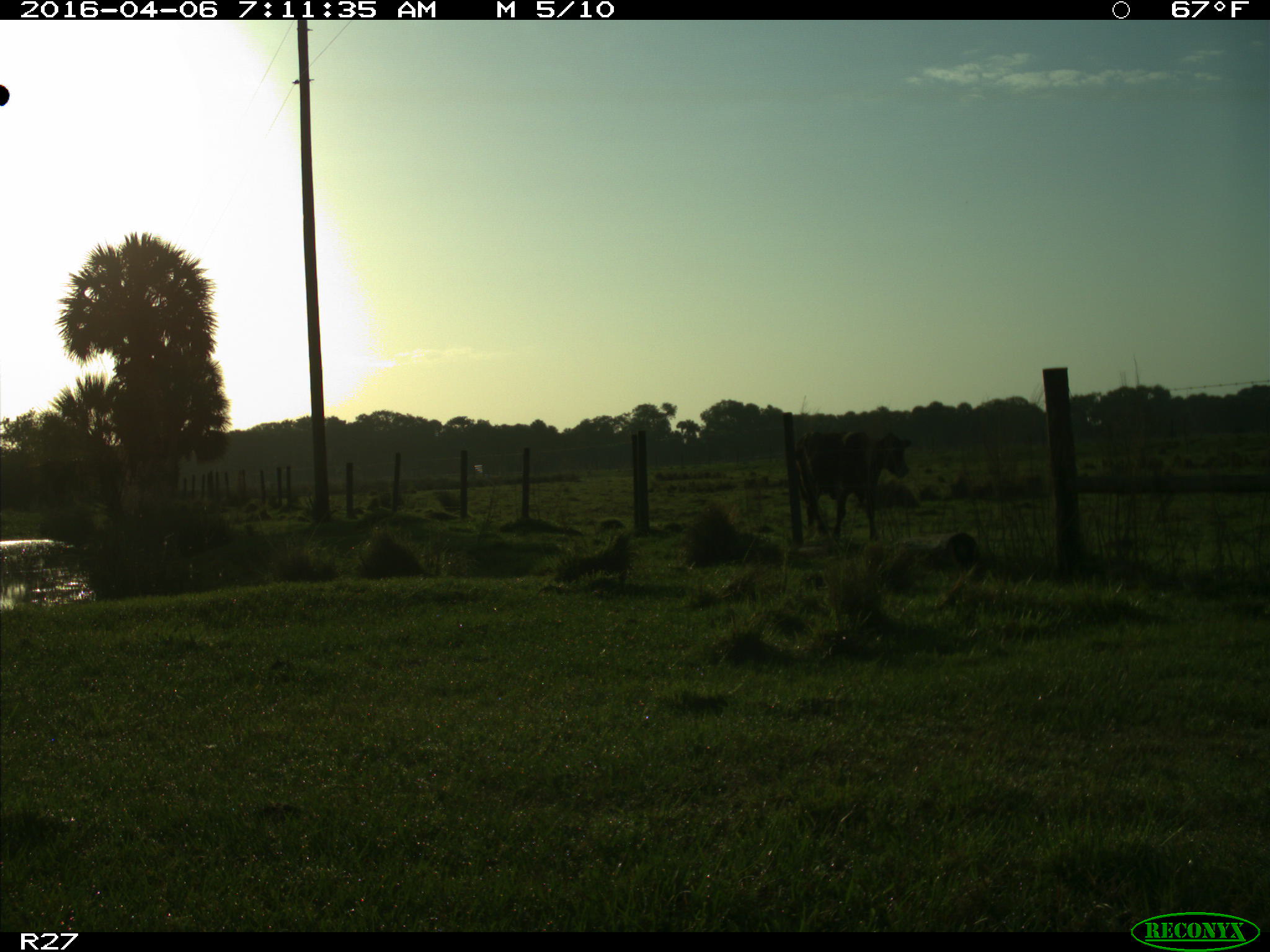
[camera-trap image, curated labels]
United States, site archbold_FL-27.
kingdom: Animalia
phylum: Chordata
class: Mammalia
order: Artiodactyla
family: Bovidae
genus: Bos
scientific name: Bos taurus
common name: domestic cow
Bos taurus (domestic cow).